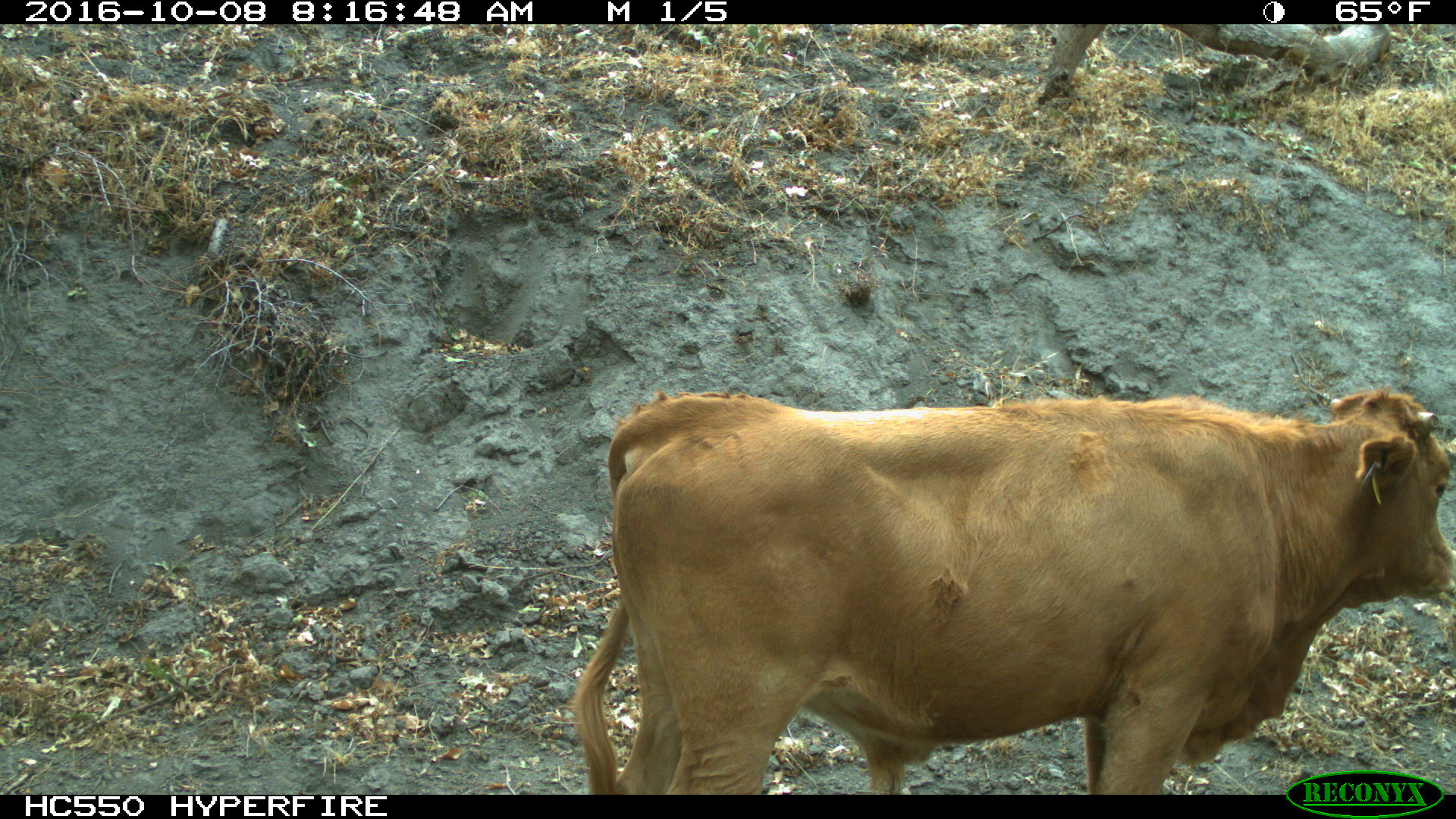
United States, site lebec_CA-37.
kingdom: Animalia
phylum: Chordata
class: Mammalia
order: Artiodactyla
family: Bovidae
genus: Bos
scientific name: Bos taurus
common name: domestic cow